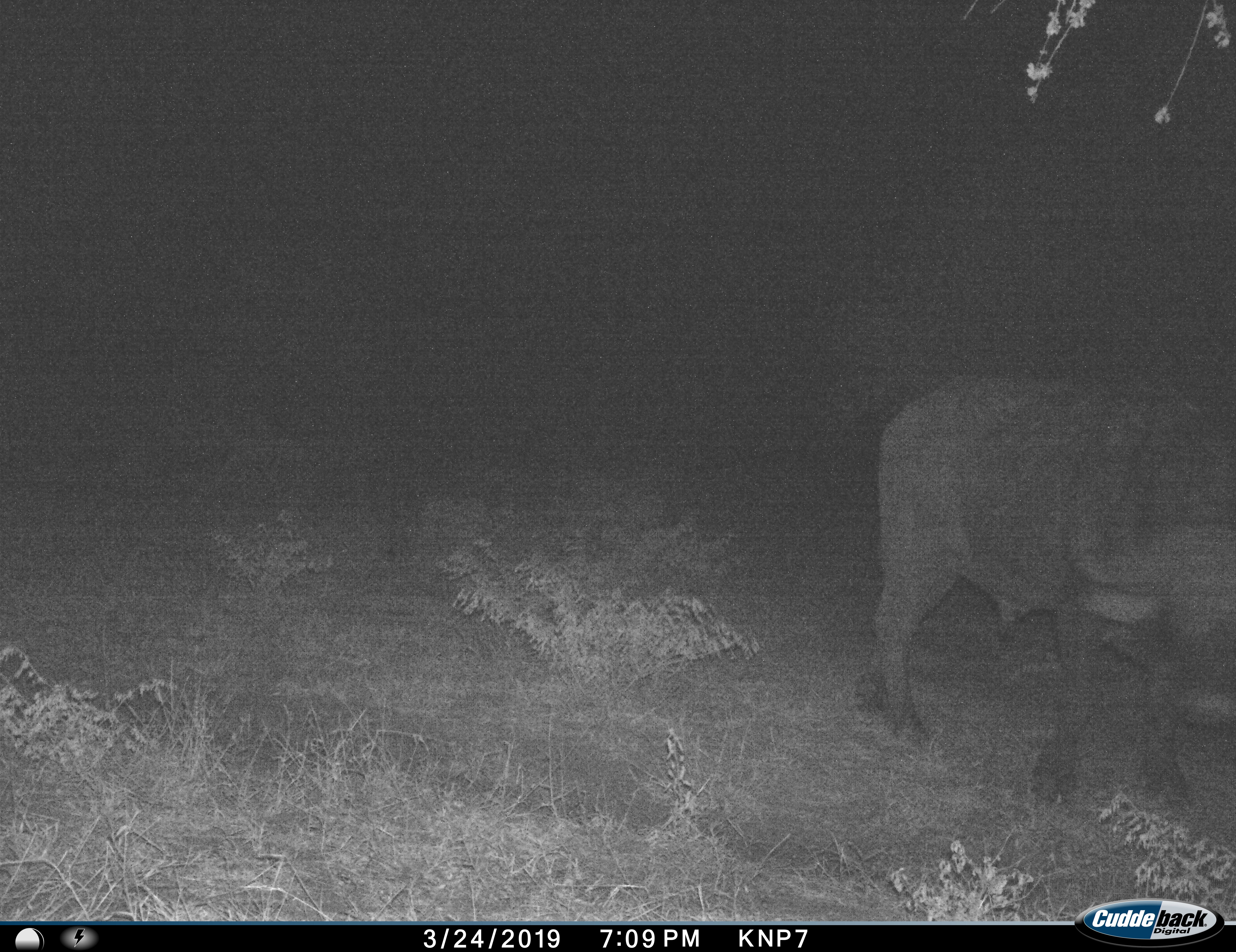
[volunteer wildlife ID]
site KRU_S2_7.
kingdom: Animalia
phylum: Chordata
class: Mammalia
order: Artiodactyla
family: Bovidae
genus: Syncerus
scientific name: Syncerus caffer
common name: african buffalo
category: buffalo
Buffalo (african buffalo) (Syncerus caffer), count 1. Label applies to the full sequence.